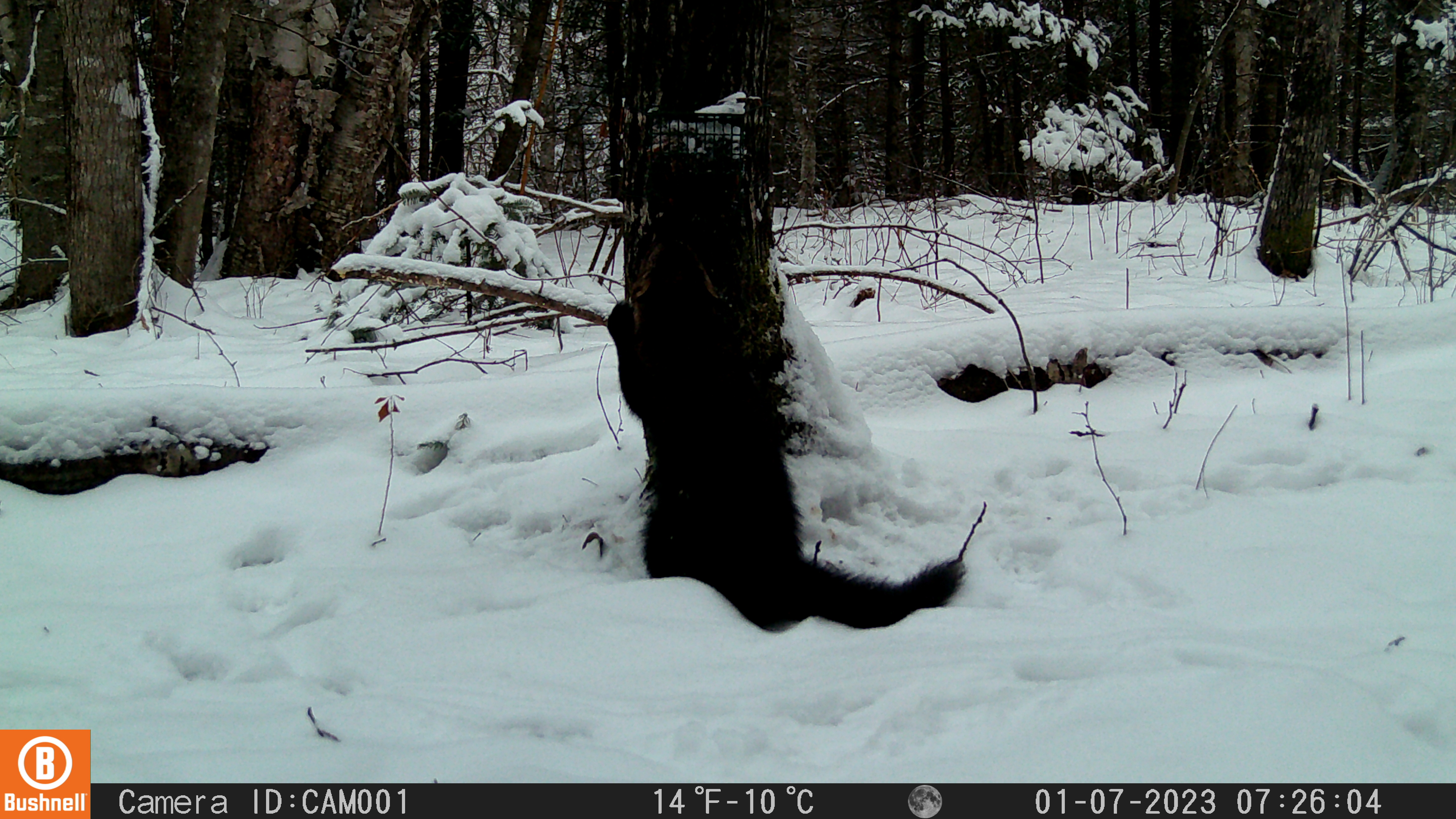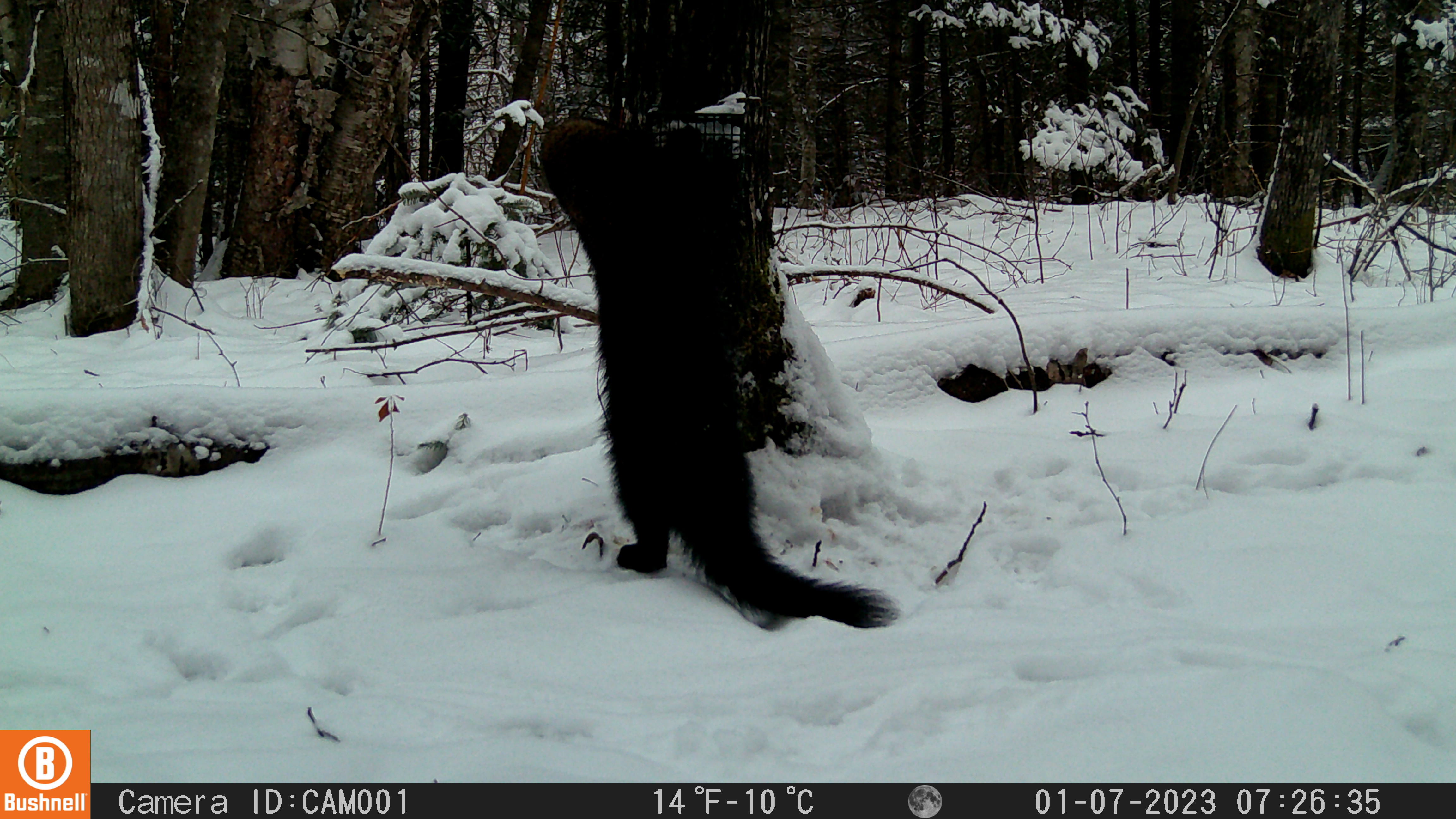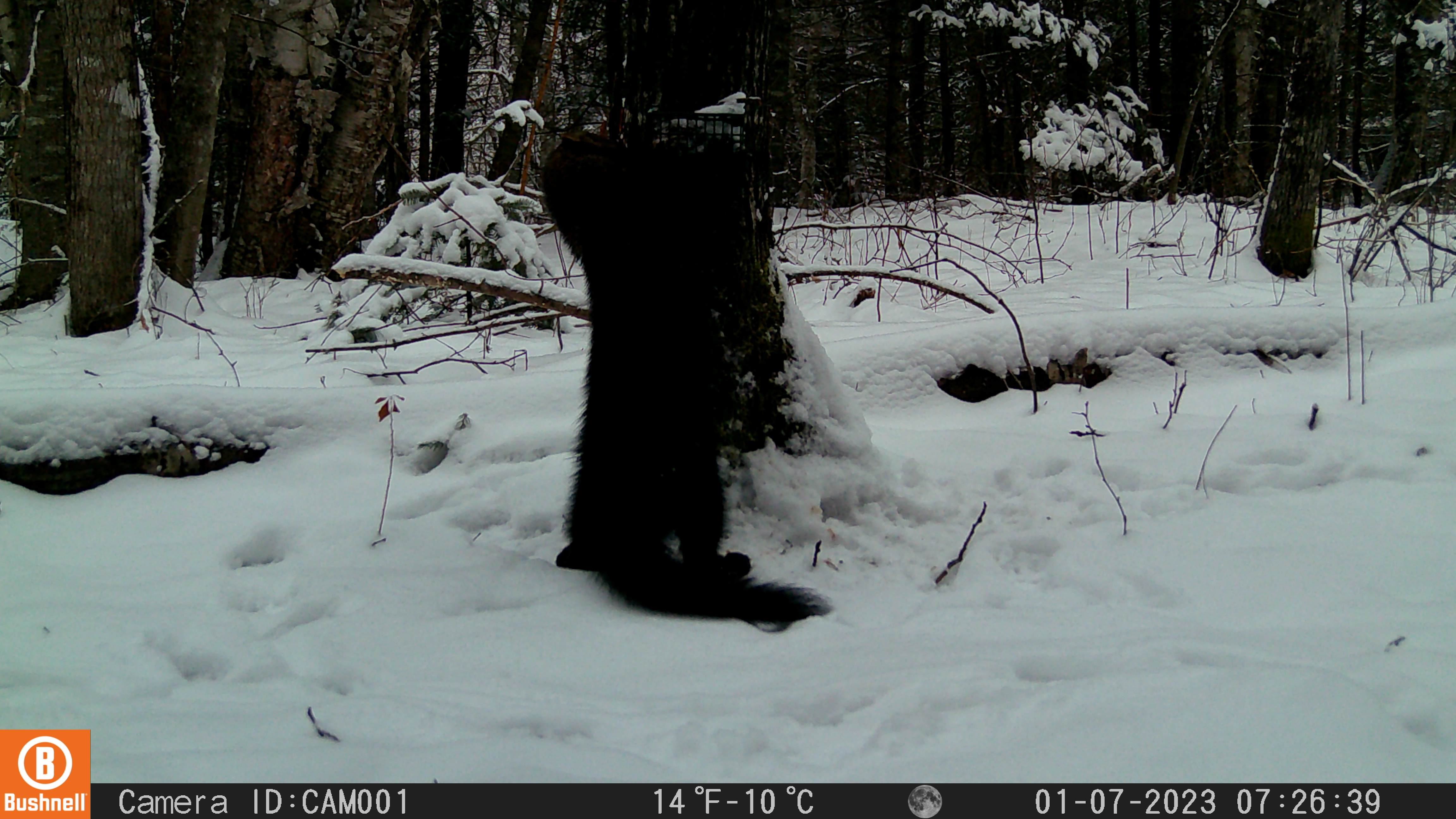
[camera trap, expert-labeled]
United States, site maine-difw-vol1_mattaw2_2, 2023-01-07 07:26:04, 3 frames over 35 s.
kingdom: Animalia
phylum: Chordata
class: Mammalia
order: Carnivora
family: Mustelidae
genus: Pekania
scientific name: Pekania pennanti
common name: fisher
Fisher (Pekania pennanti).